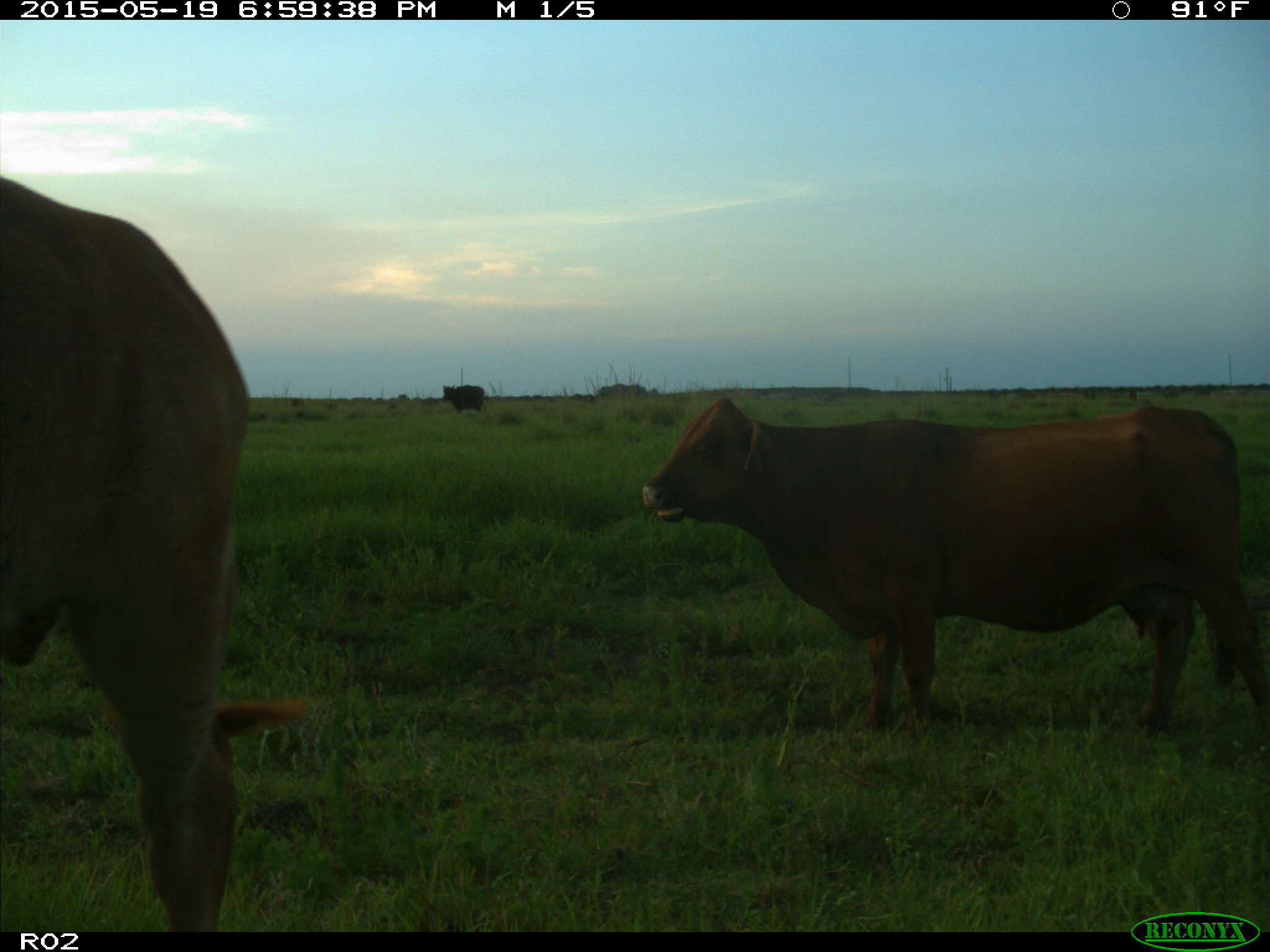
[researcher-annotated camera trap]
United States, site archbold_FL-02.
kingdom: Animalia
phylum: Chordata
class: Mammalia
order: Artiodactyla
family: Bovidae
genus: Bos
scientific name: Bos taurus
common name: domestic cow